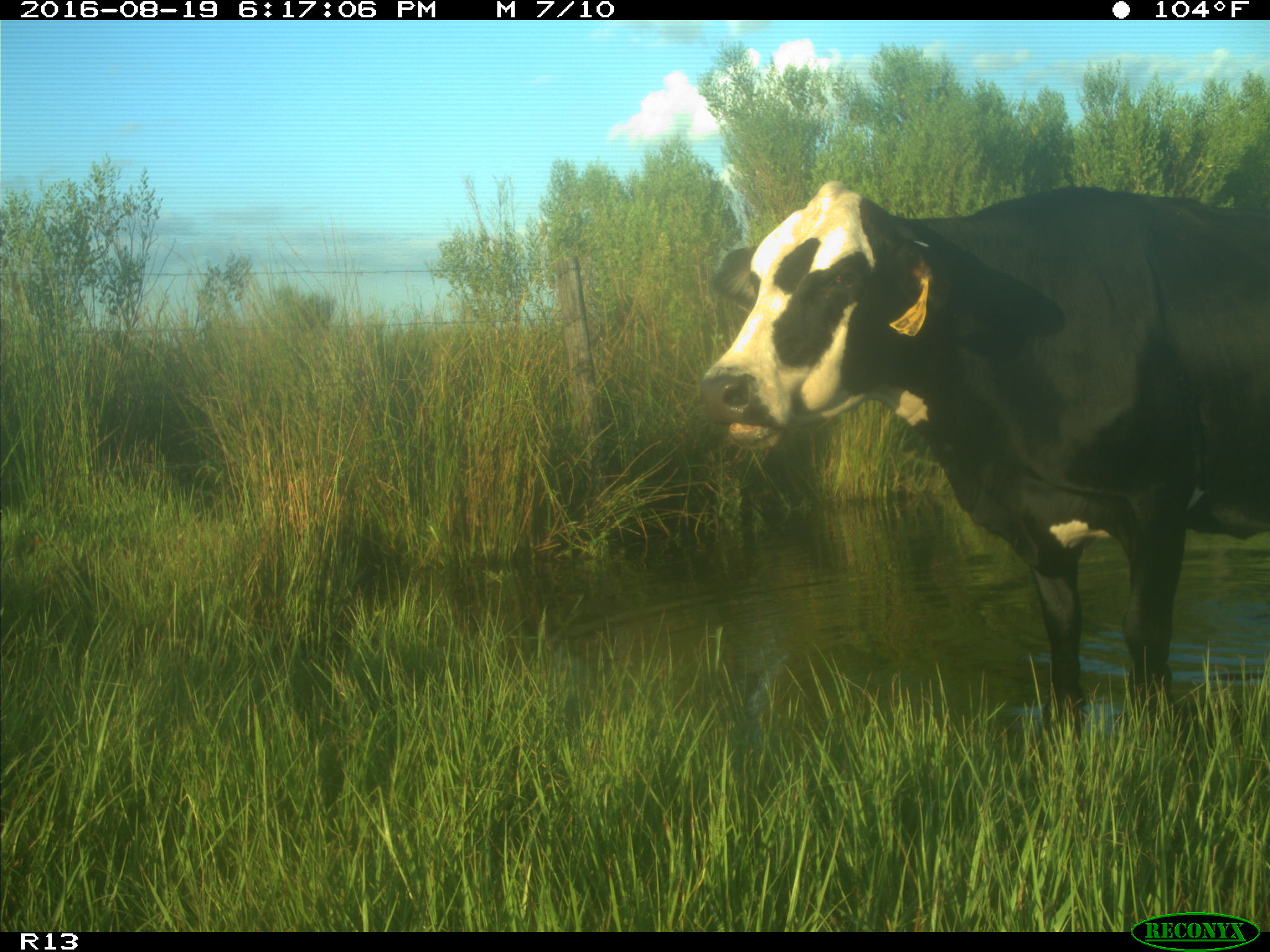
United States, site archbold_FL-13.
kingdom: Animalia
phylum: Chordata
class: Mammalia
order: Artiodactyla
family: Bovidae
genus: Bos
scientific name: Bos taurus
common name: domestic cow